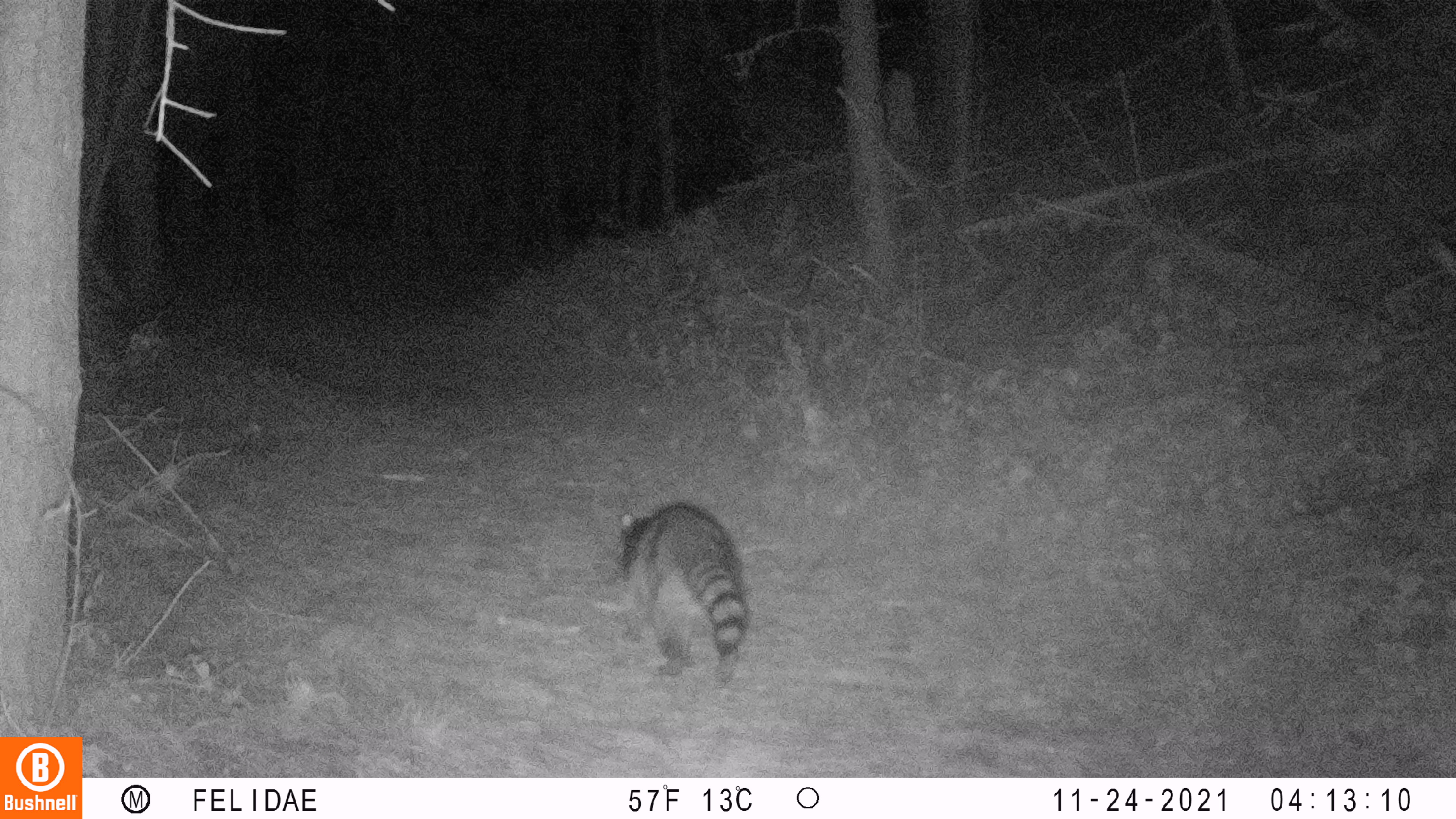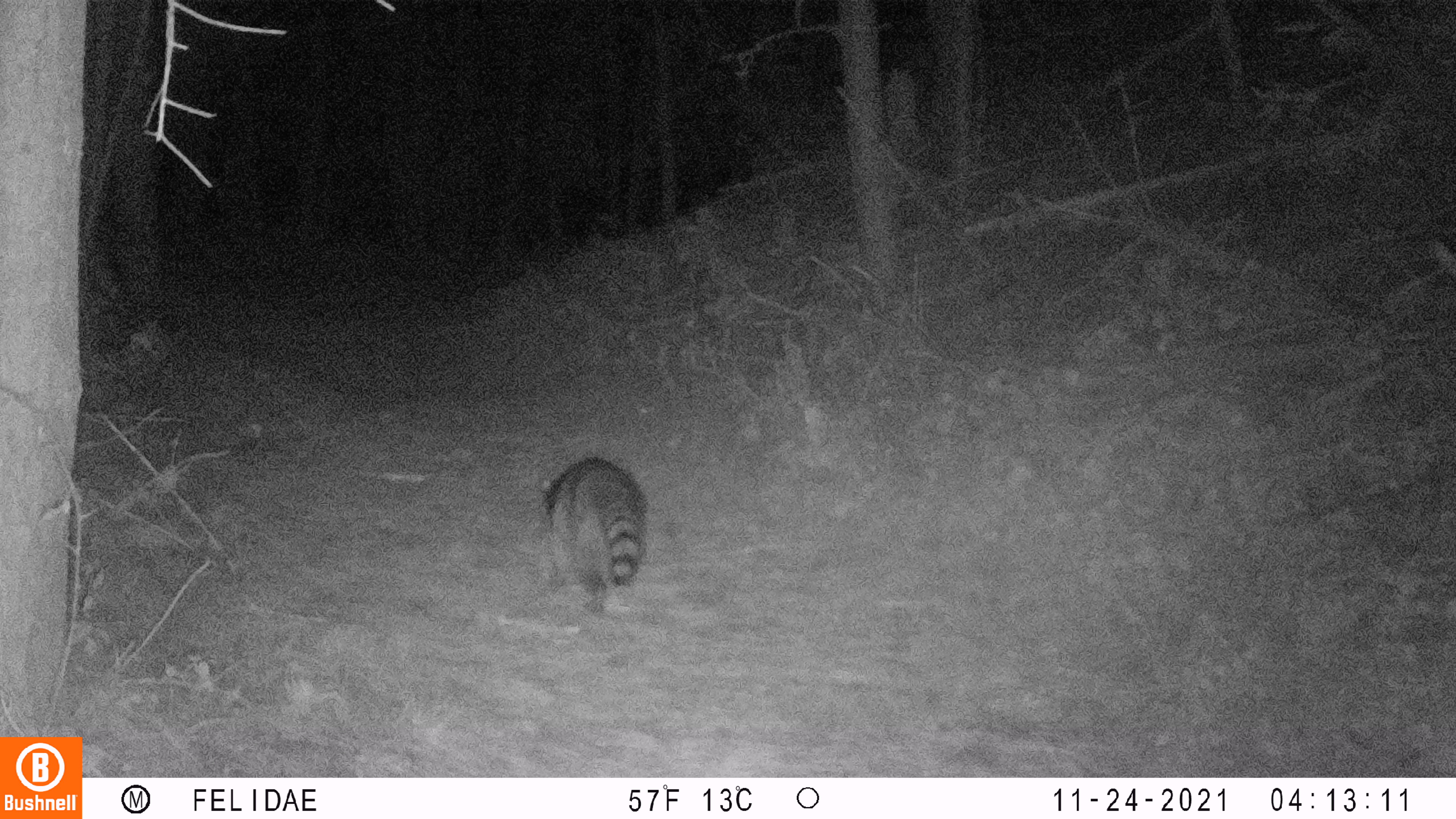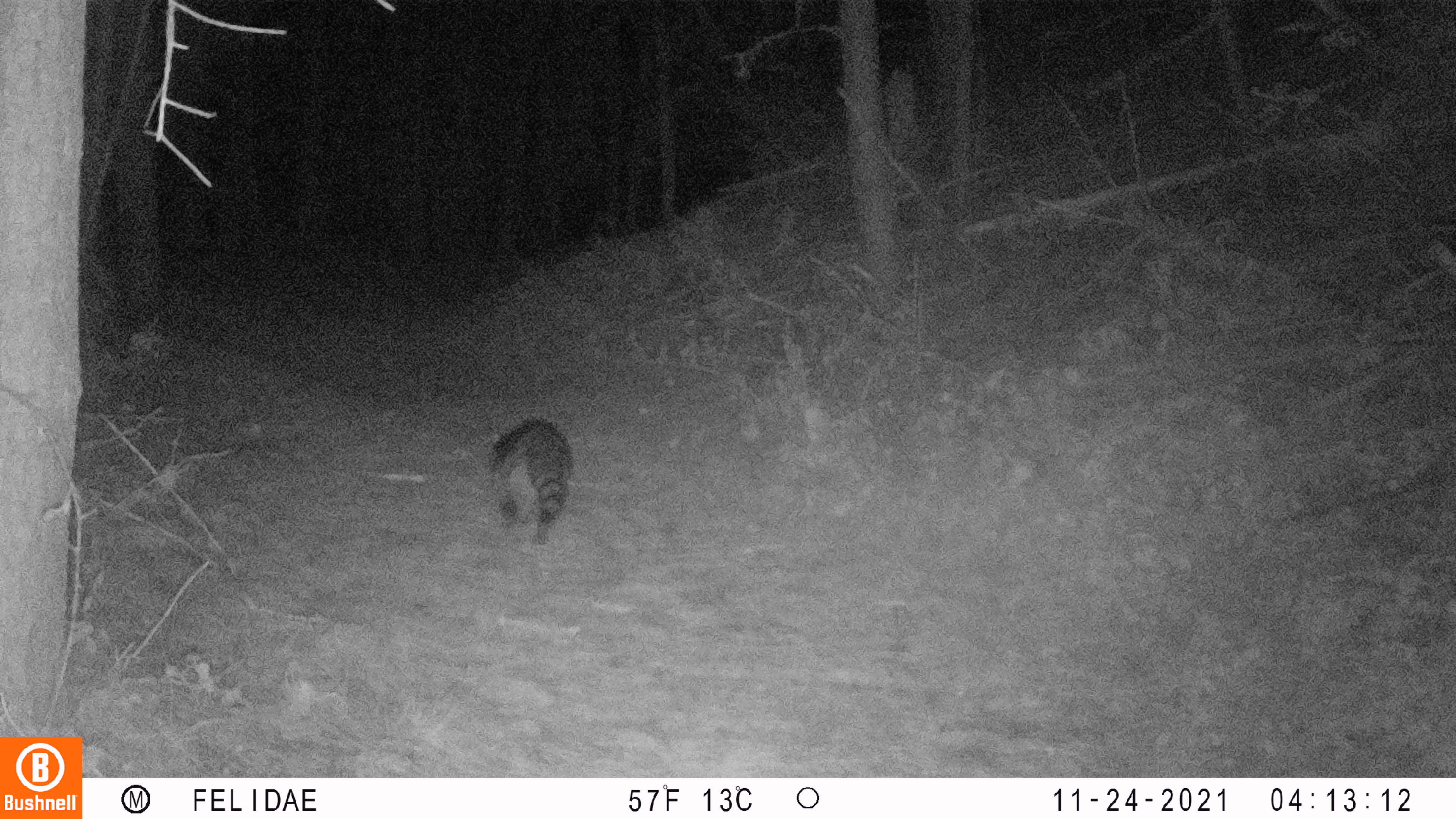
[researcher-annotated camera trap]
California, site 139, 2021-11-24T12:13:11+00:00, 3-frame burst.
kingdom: Animalia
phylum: Chordata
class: Mammalia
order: Carnivora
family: Procyonidae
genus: Procyon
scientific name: Procyon lotor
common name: raccoon